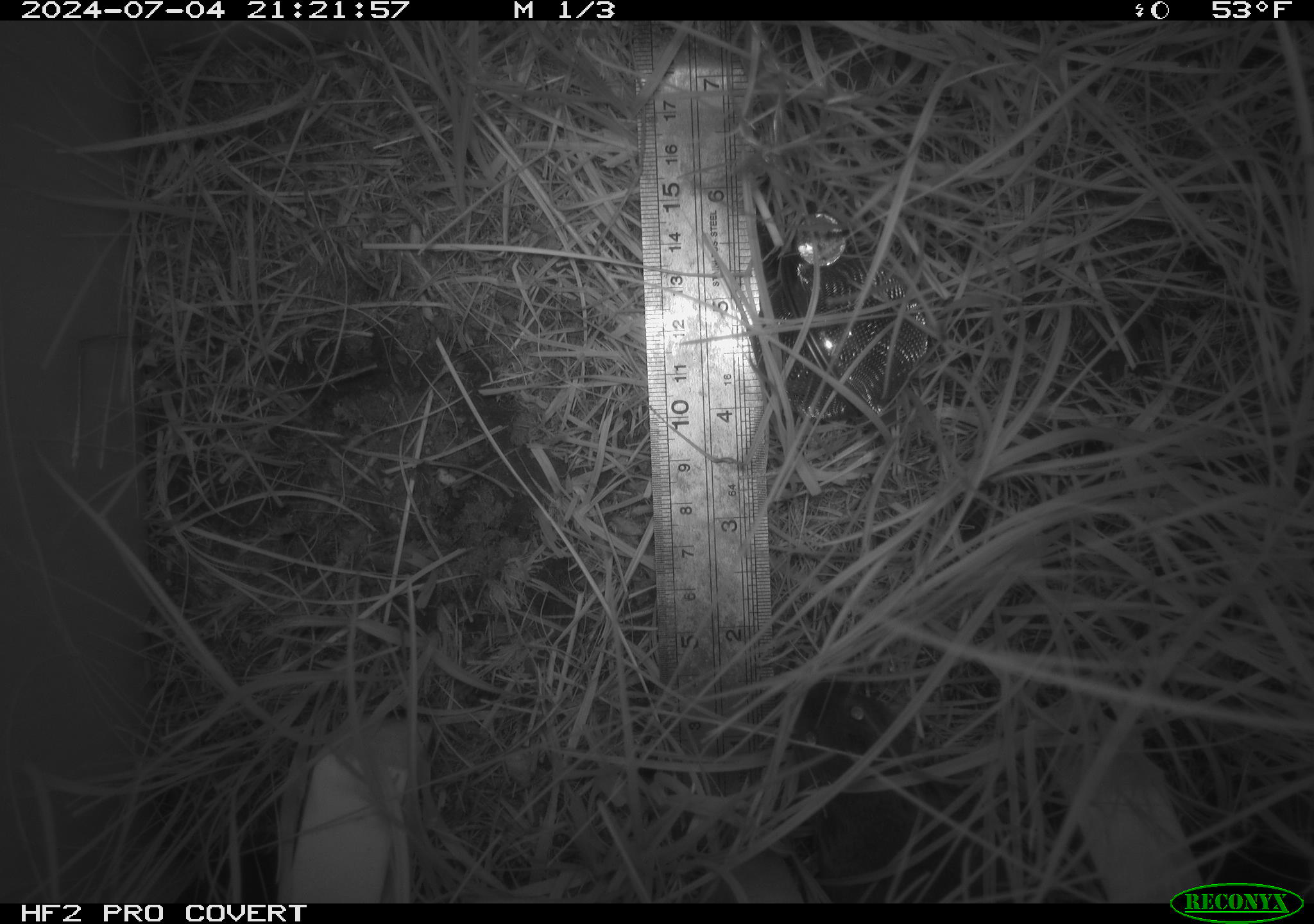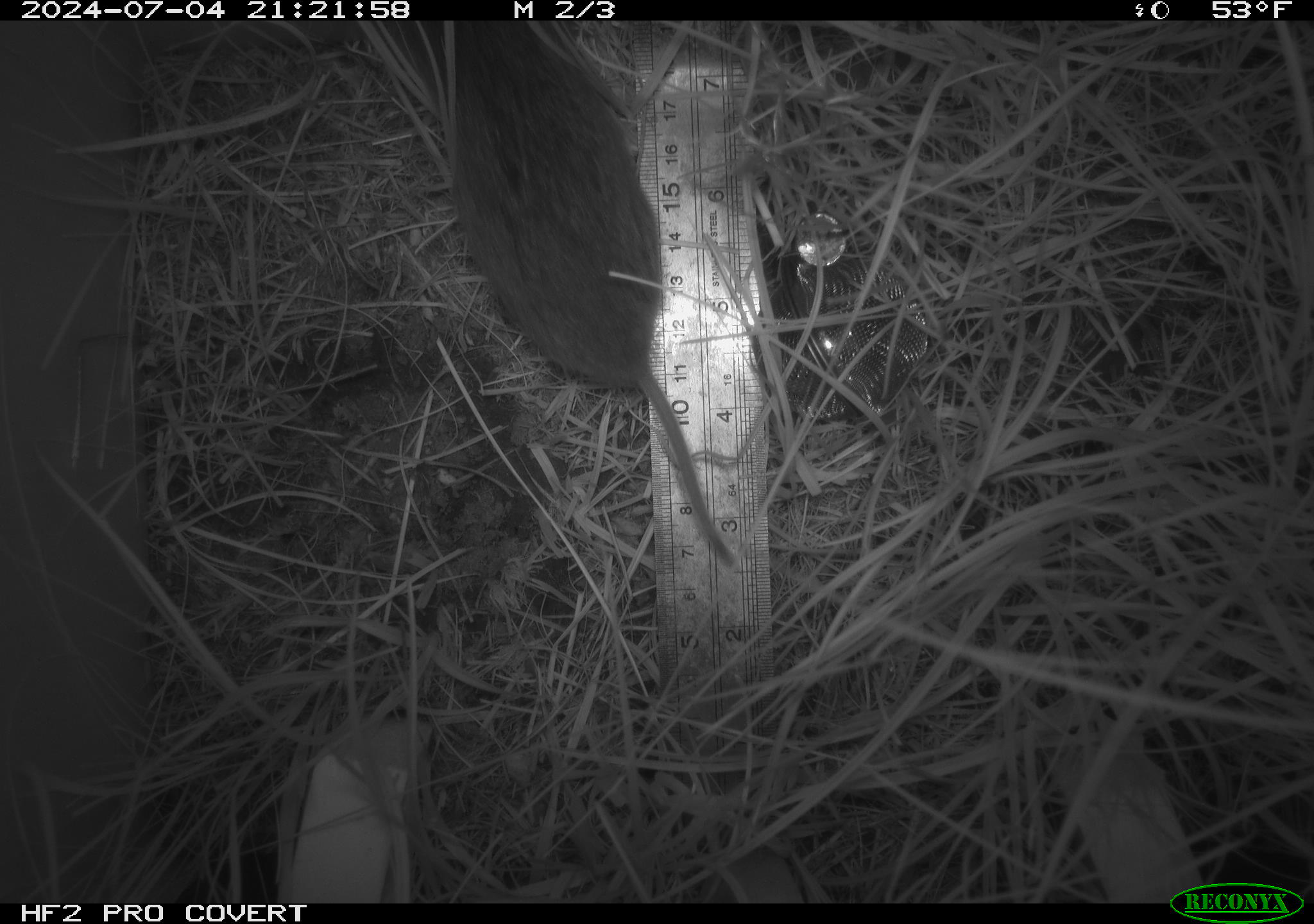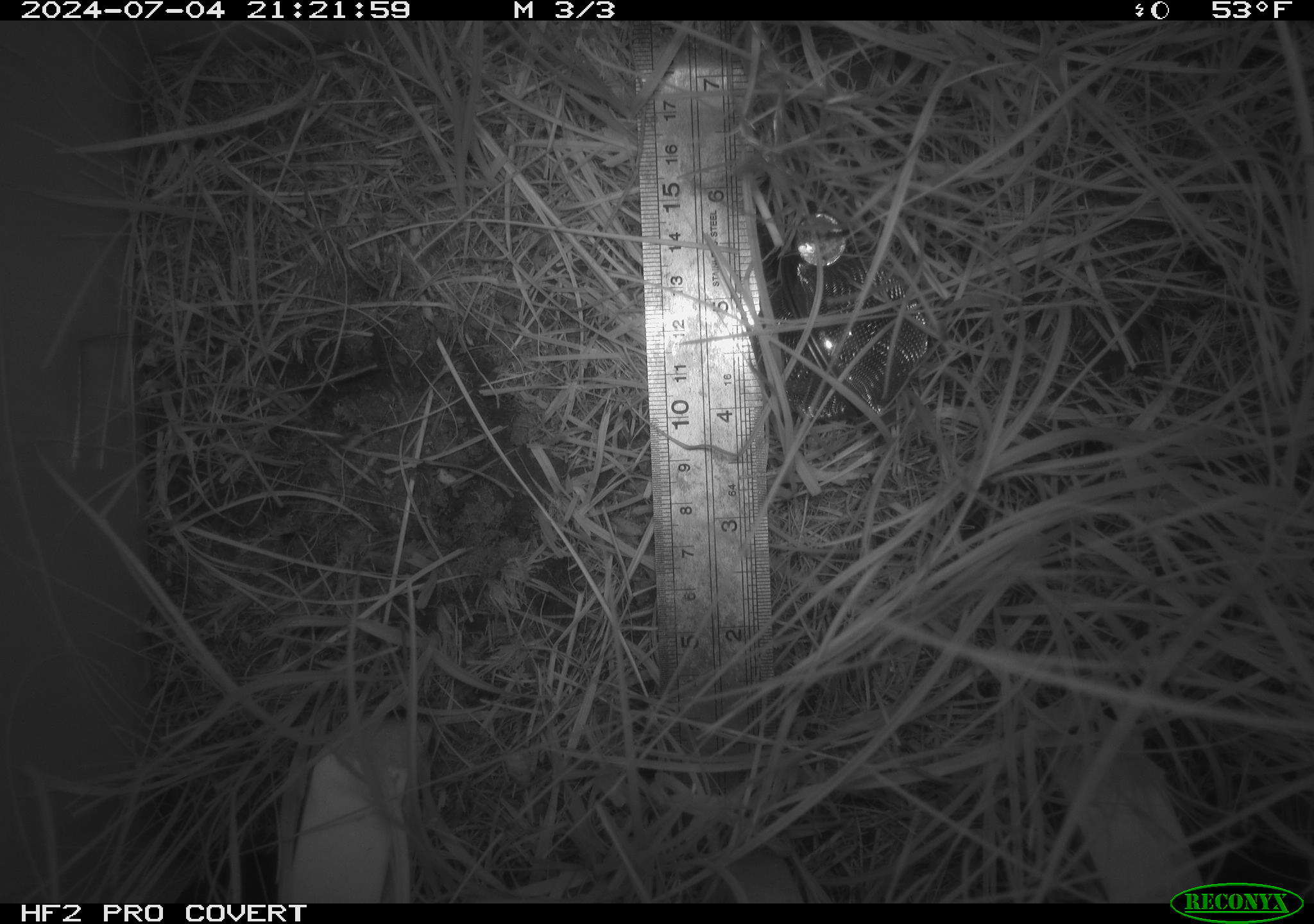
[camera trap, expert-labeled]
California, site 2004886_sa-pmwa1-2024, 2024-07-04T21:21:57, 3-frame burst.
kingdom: Animalia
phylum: Chordata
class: Mammalia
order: Rodentia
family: Cricetidae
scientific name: Arvicolinae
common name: voles, lemmings, and muskrats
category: arvicolinae subfamily